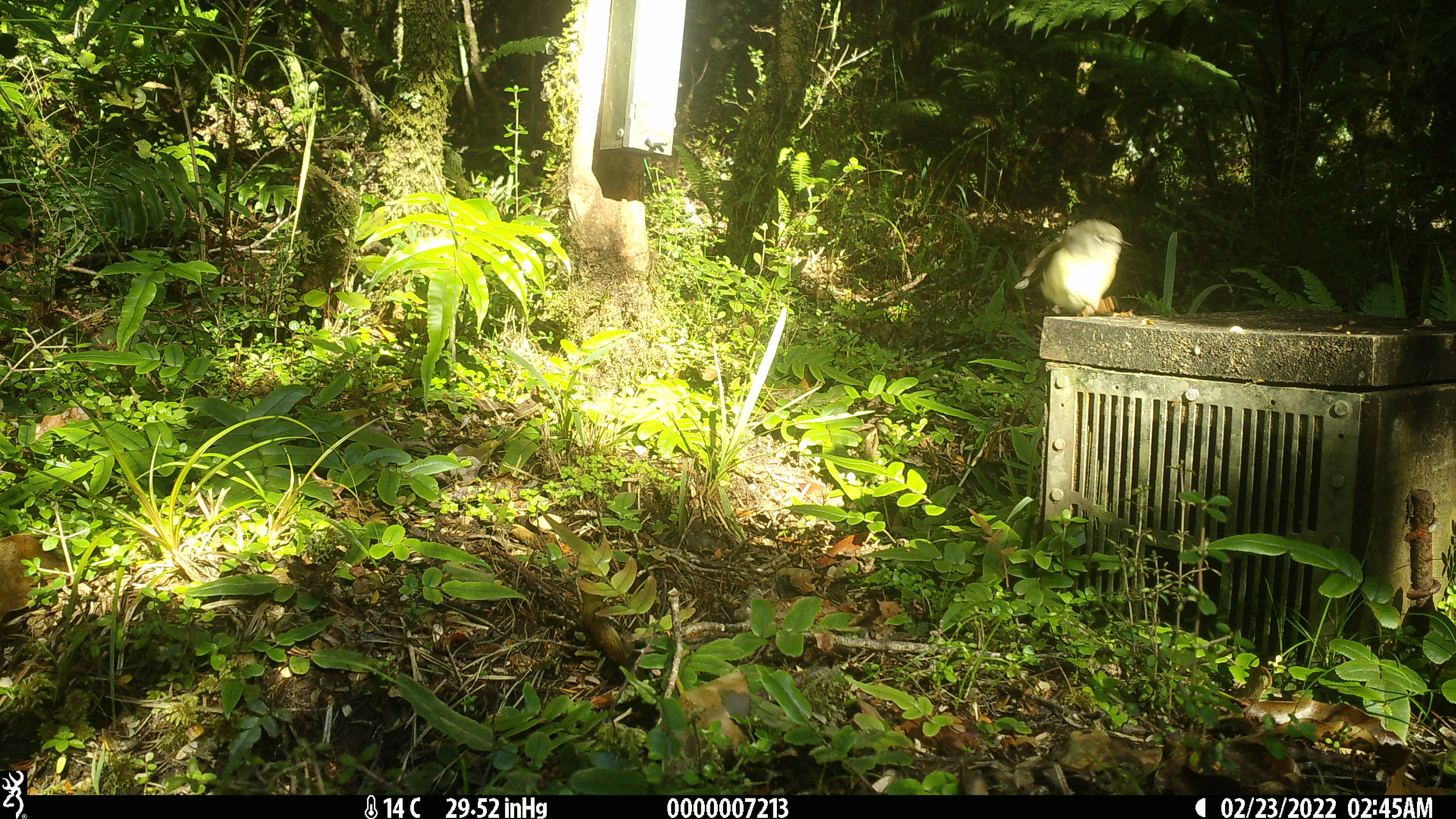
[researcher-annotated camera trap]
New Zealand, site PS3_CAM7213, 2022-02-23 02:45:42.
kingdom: Animalia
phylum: Chordata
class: Aves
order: Passeriformes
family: Petroicidae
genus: Petroica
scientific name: Petroica macrocephala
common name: tomtit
Tomtit (Petroica macrocephala).